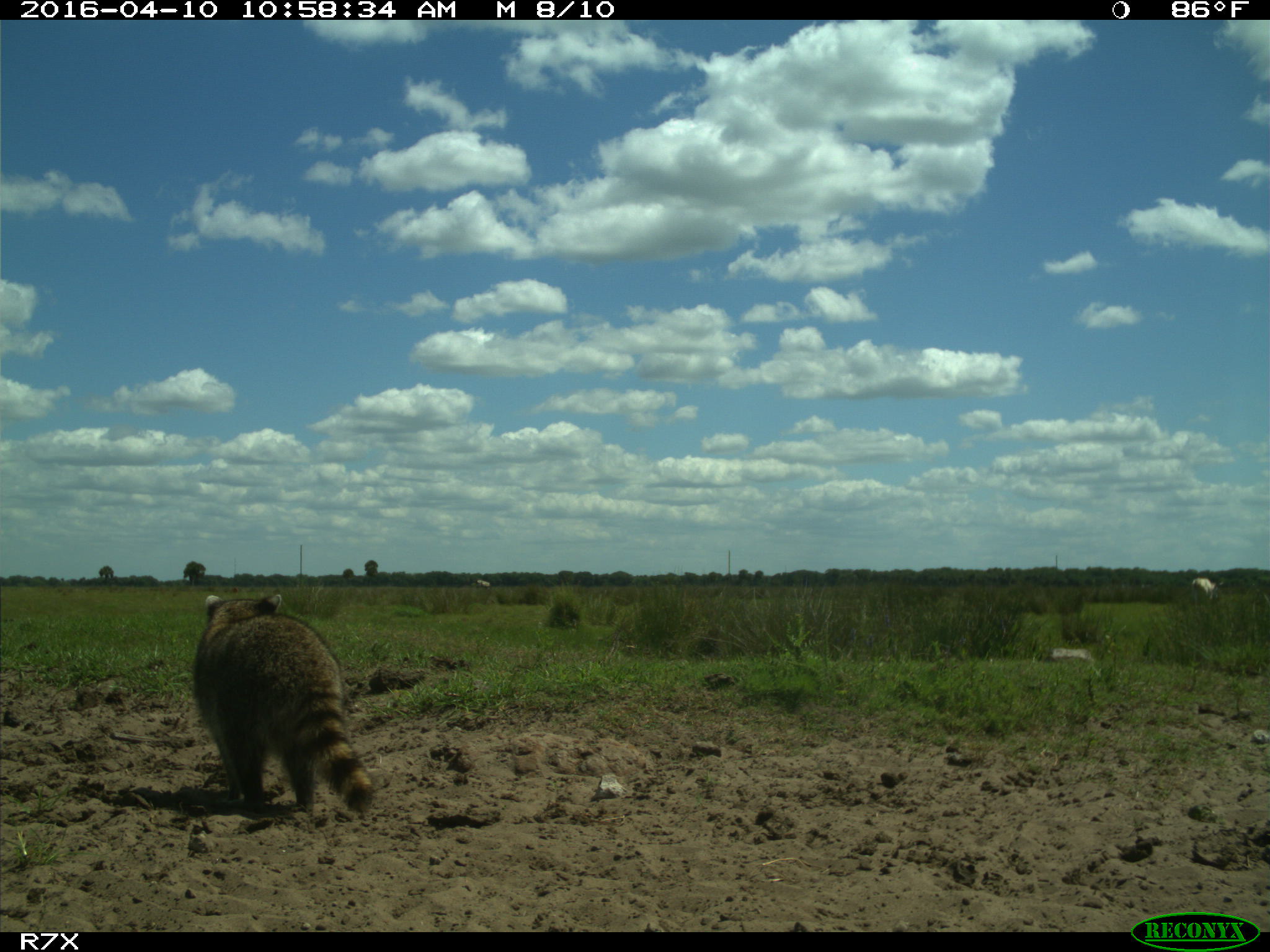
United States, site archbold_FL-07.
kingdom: Animalia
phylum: Chordata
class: Mammalia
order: Artiodactyla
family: Bovidae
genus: Bos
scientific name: Bos taurus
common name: domestic cow